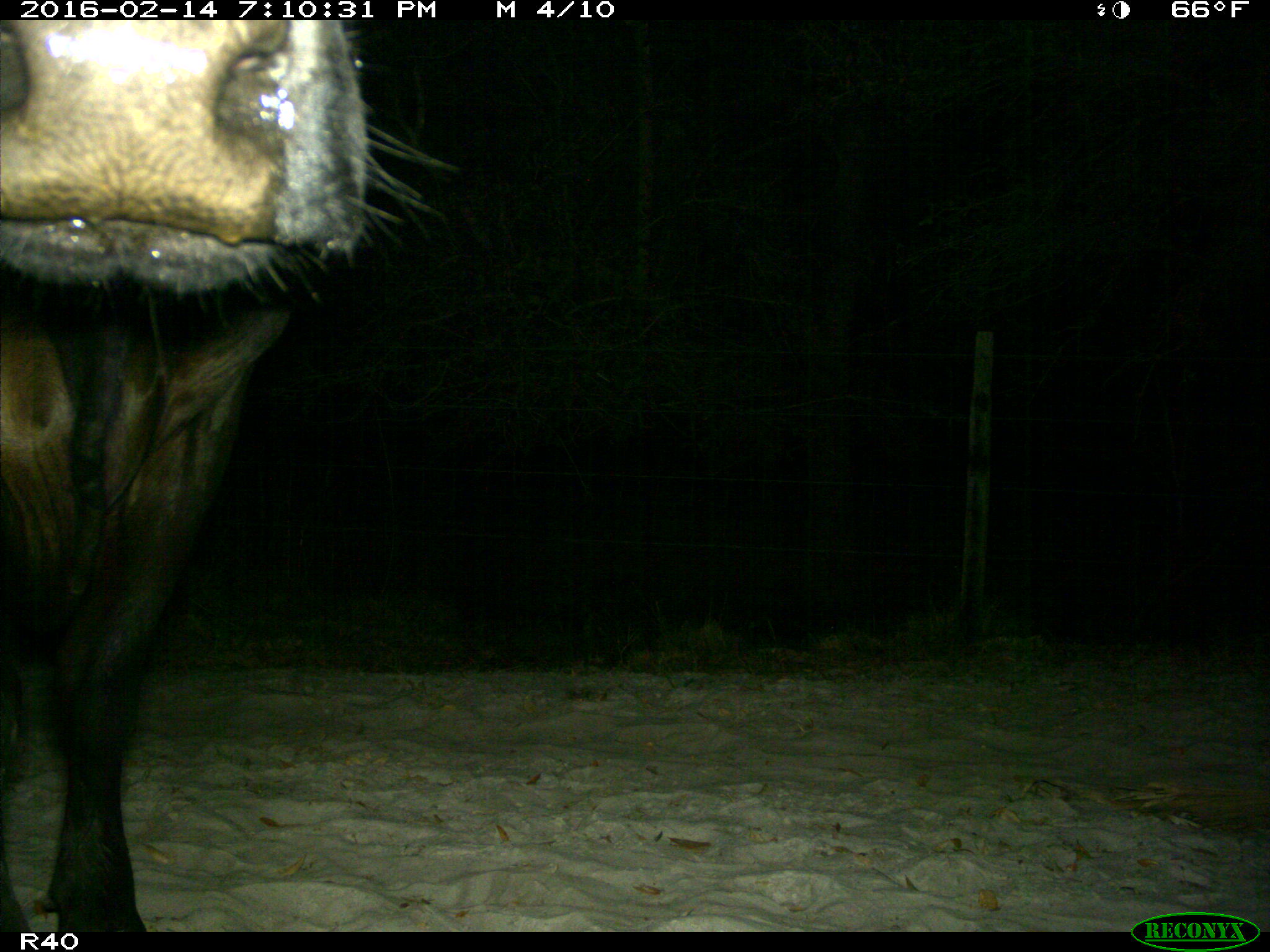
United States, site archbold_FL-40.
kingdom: Animalia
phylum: Chordata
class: Mammalia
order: Artiodactyla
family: Bovidae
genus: Bos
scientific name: Bos taurus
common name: domestic cow